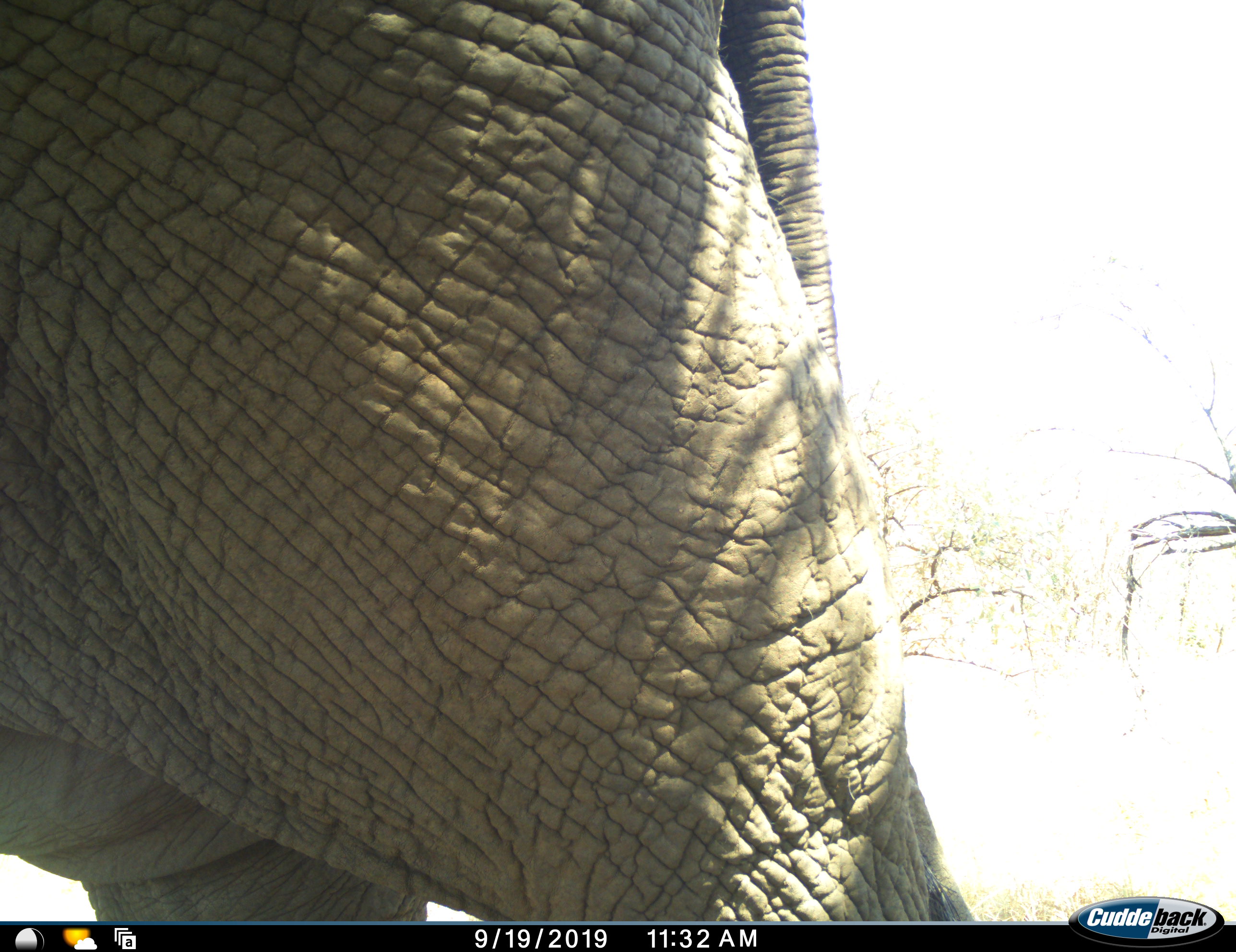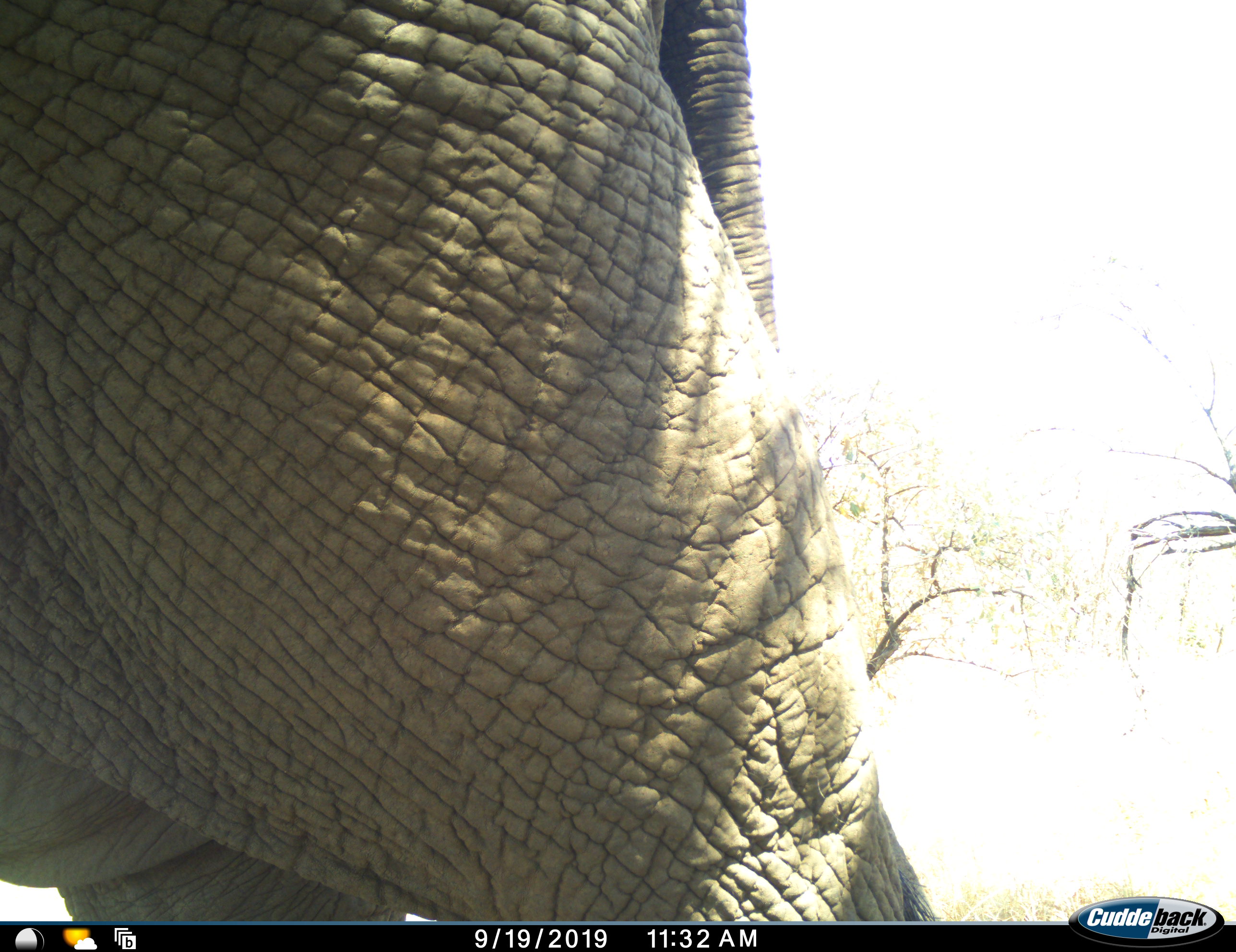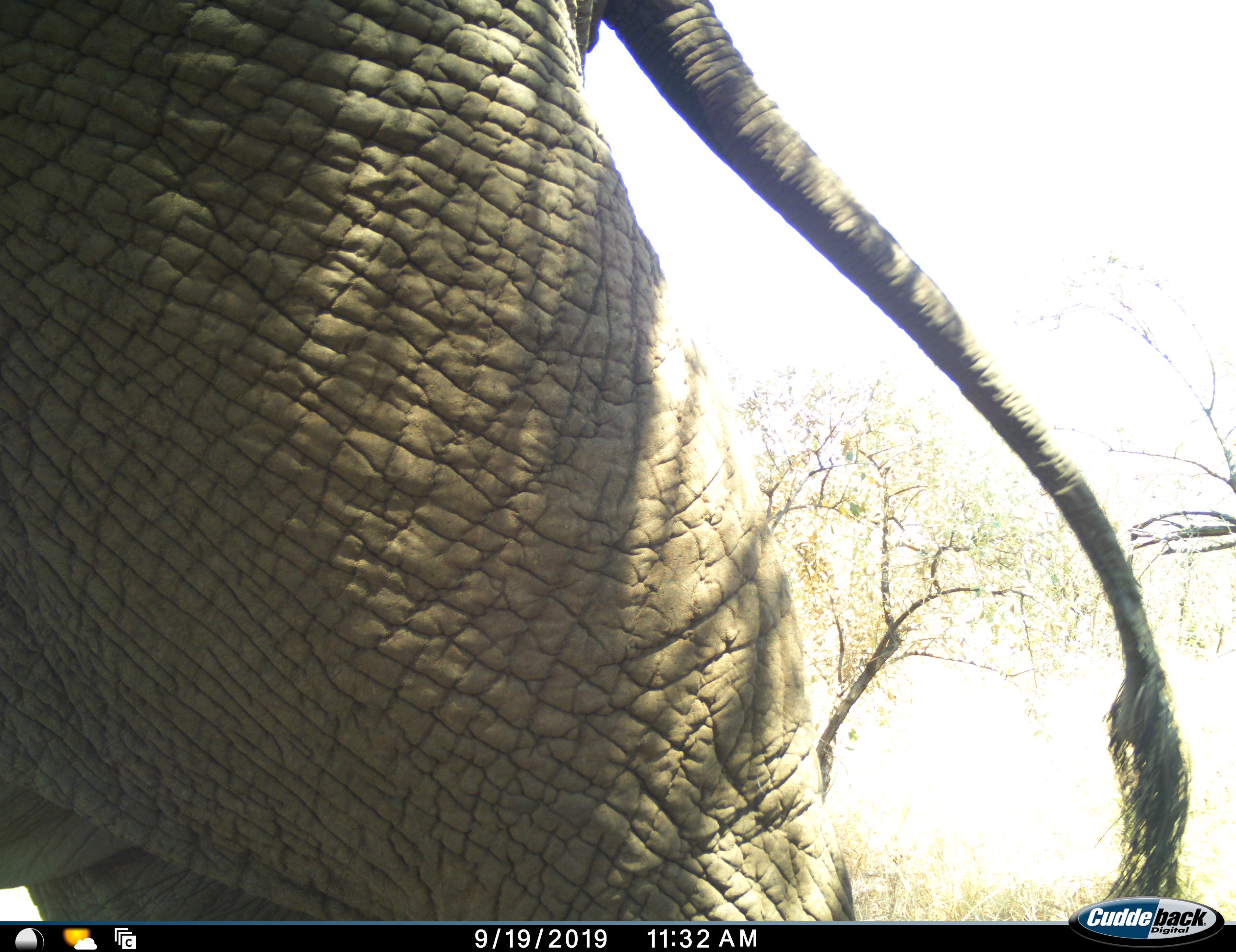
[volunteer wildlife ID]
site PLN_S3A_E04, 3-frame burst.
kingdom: Animalia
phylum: Chordata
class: Mammalia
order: Proboscidea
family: Elephantidae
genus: Loxodonta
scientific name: Loxodonta africana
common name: african bush elephant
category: elephant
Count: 1.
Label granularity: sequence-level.